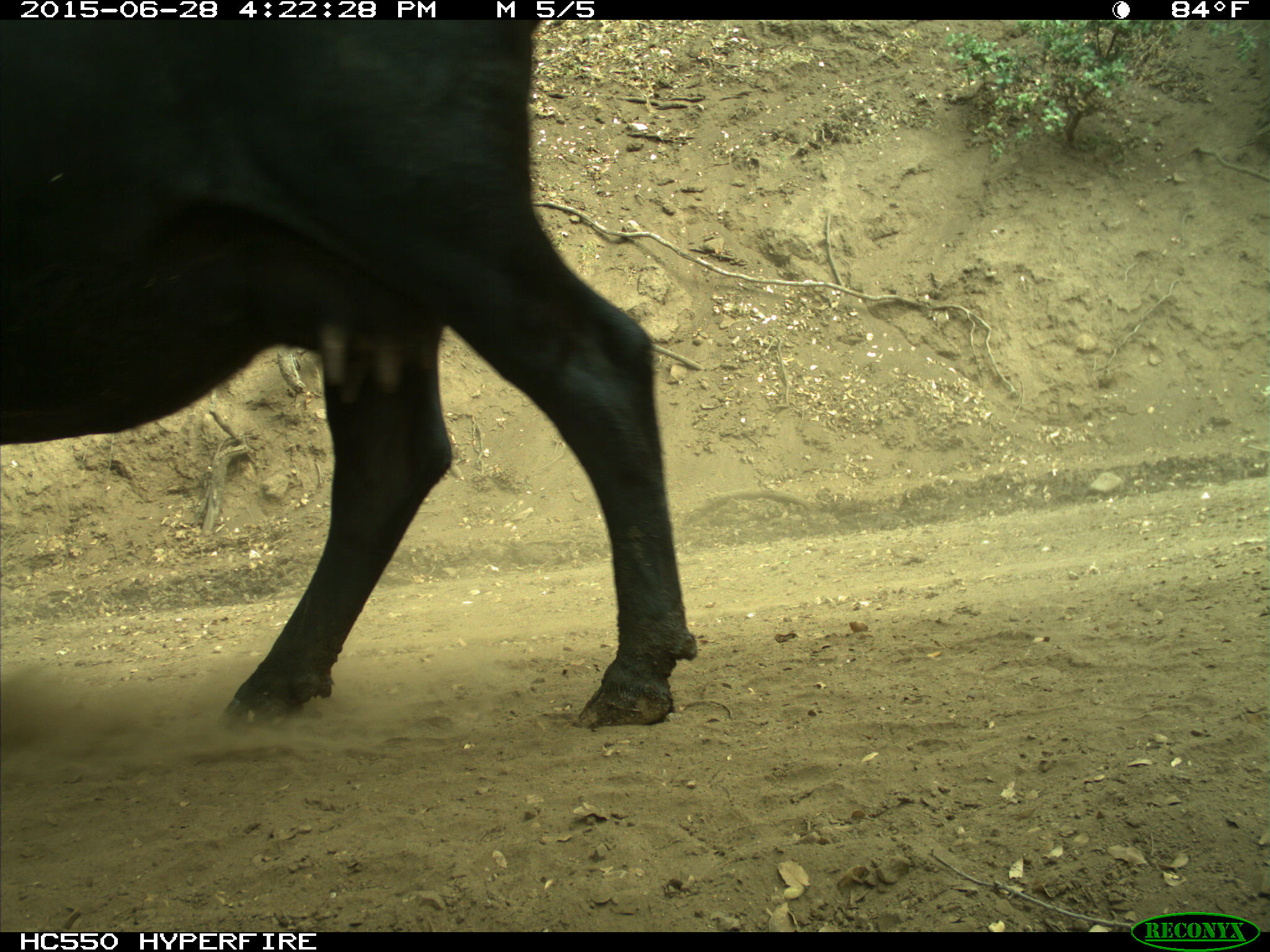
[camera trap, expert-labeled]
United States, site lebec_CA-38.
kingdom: Animalia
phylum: Chordata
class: Mammalia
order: Artiodactyla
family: Bovidae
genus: Bos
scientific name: Bos taurus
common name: domestic cow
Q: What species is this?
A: Bos taurus (domestic cow).